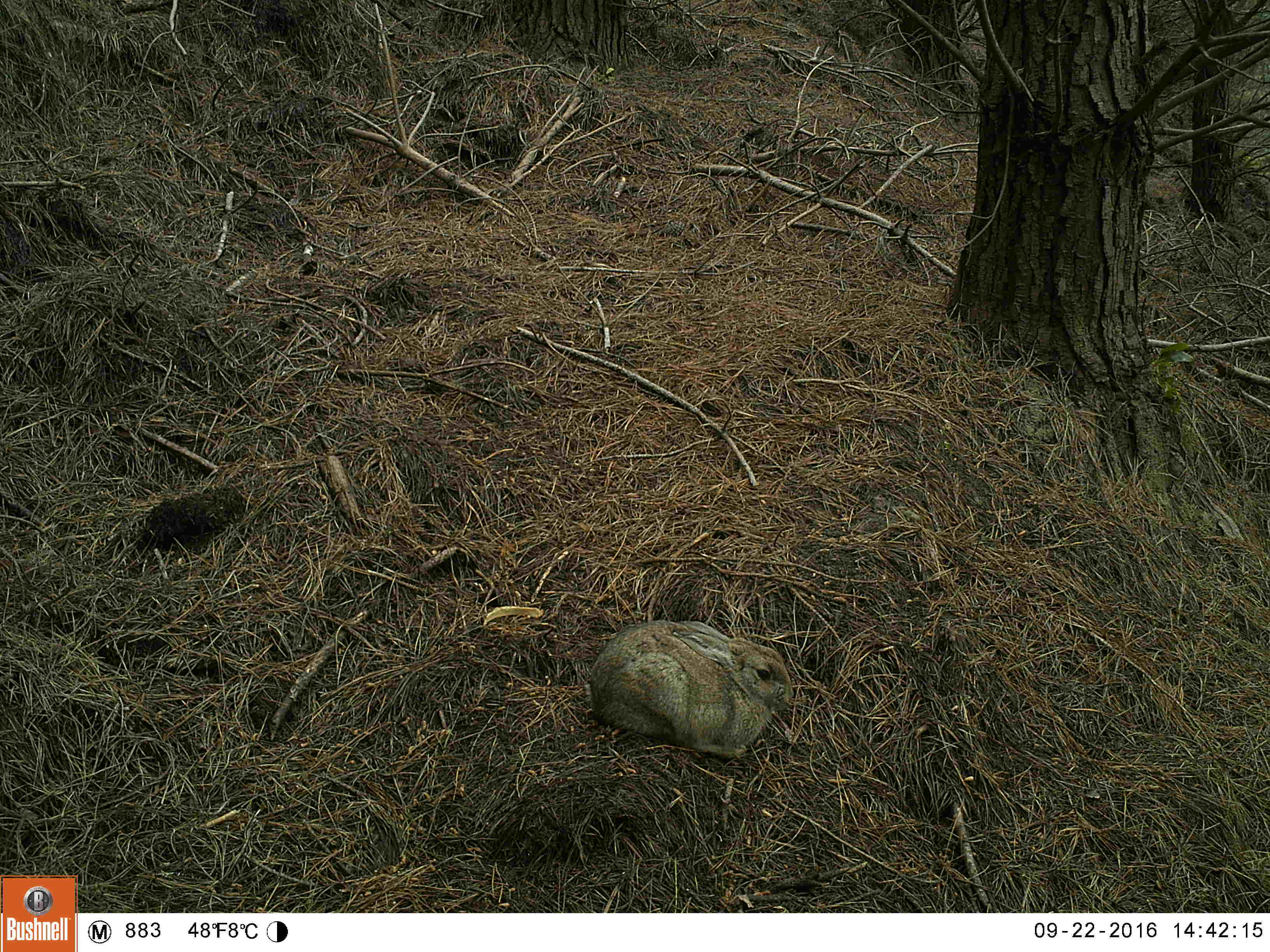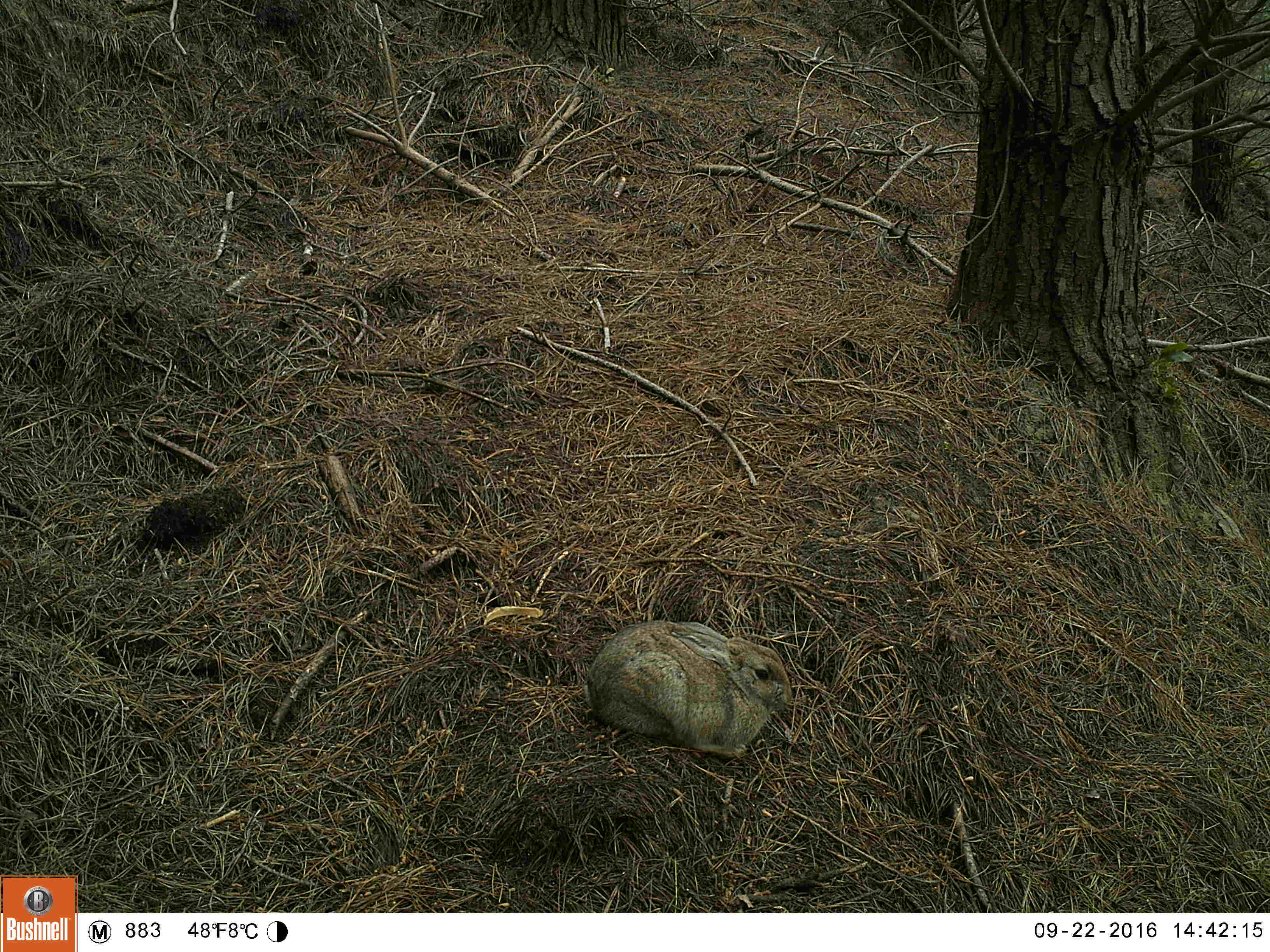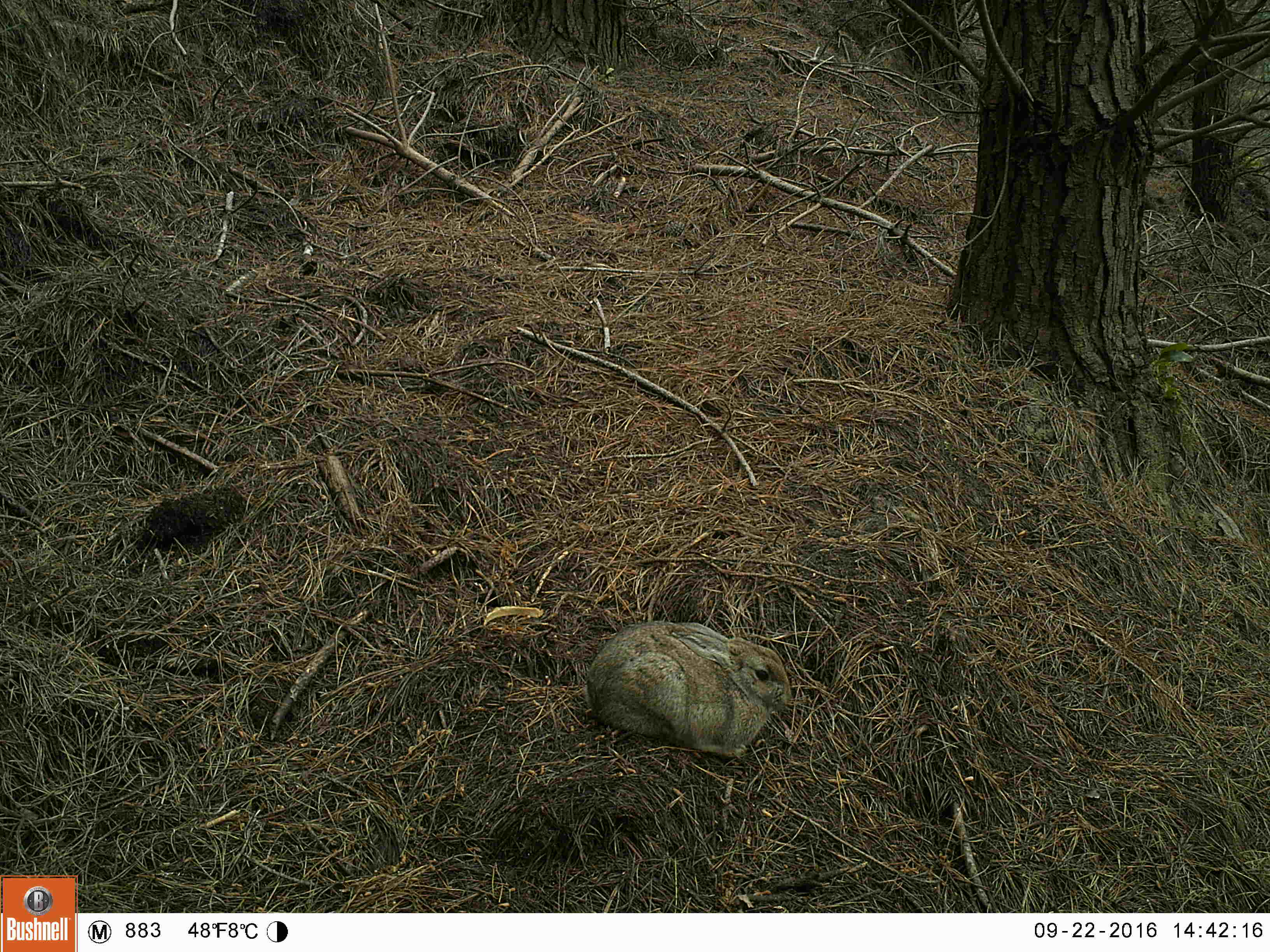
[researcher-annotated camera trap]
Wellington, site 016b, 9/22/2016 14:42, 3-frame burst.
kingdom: Animalia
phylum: Chordata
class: Mammalia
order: Lagomorpha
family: Leporidae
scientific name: Leporidae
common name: rabbit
Rabbit (Leporidae).